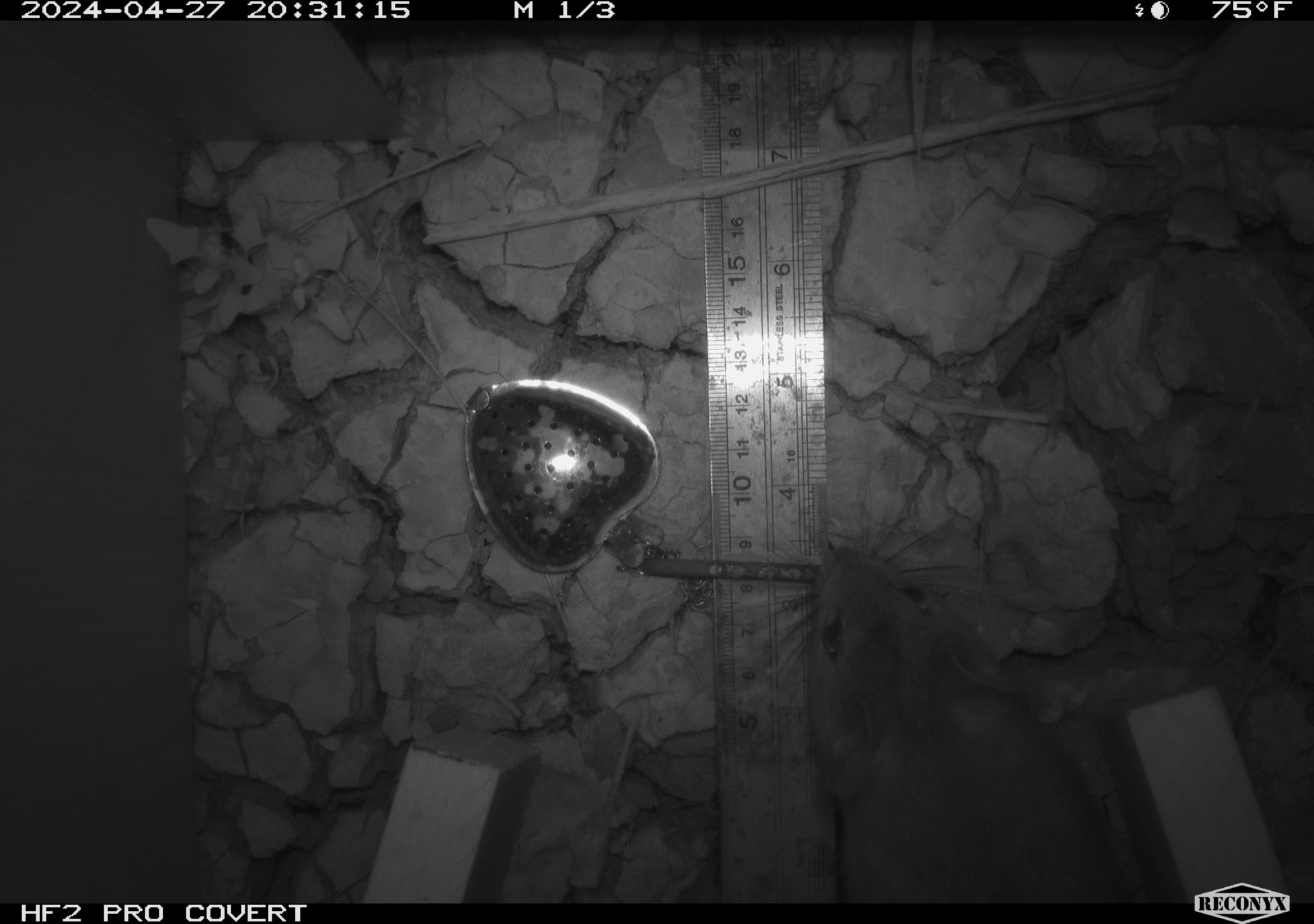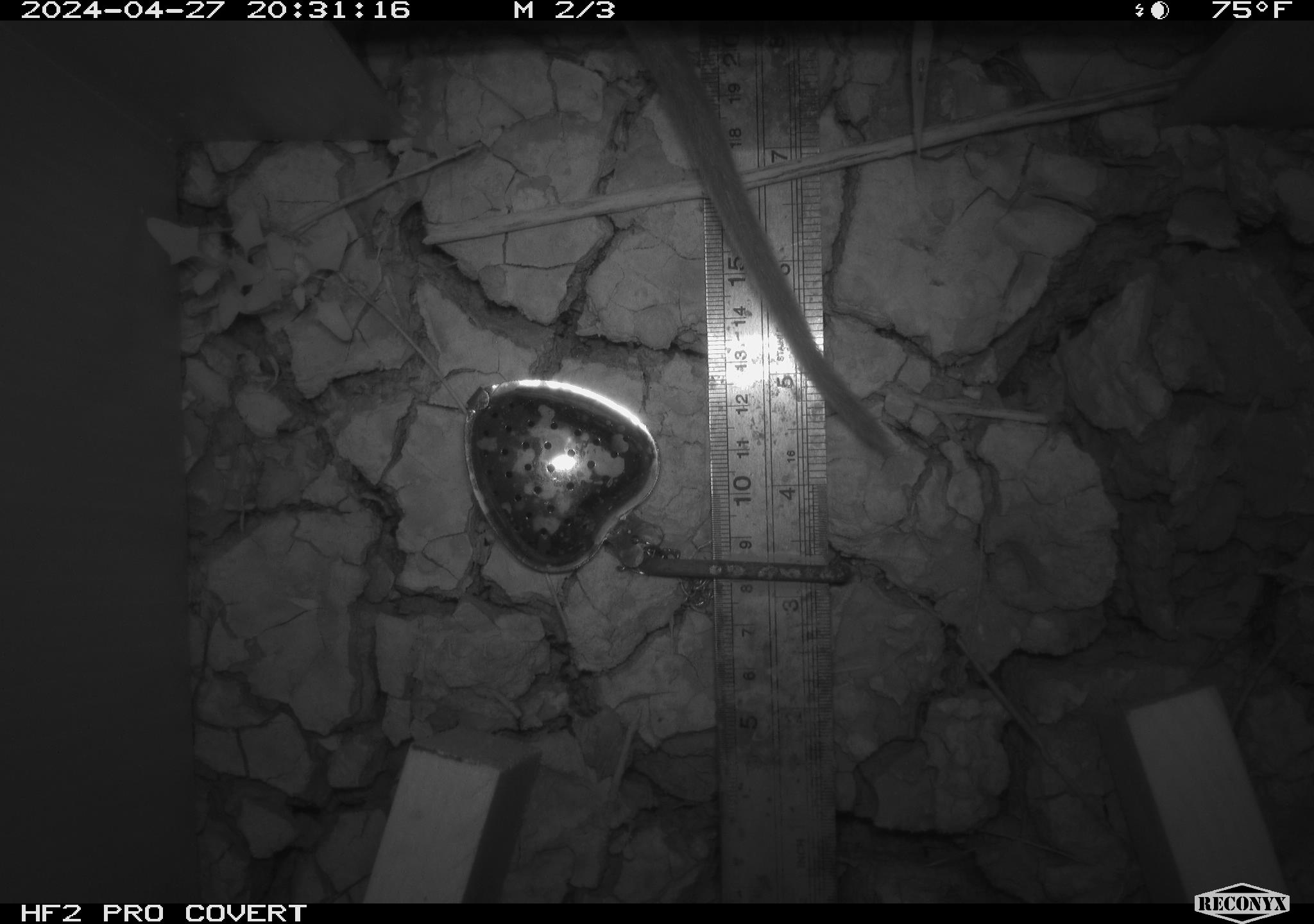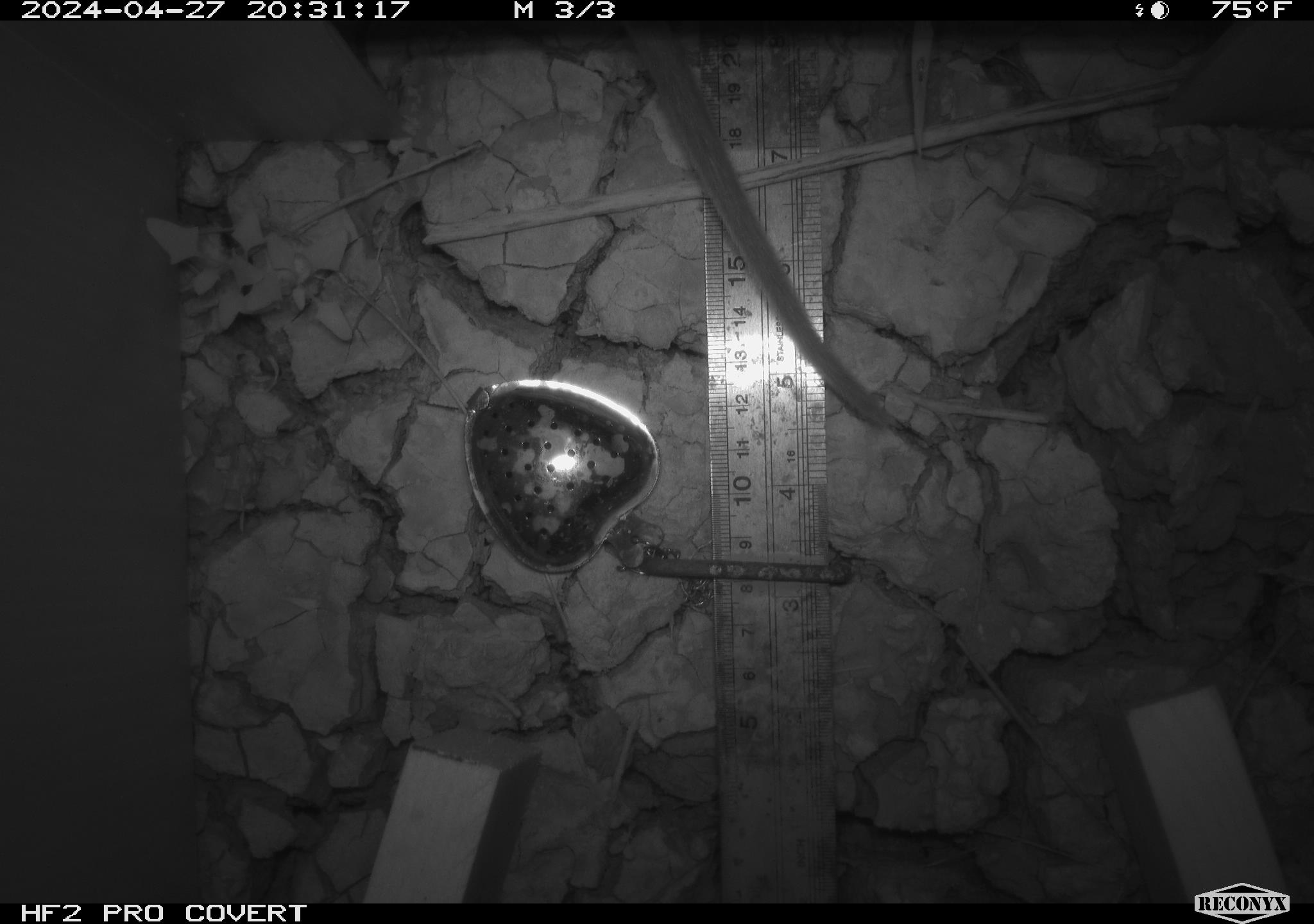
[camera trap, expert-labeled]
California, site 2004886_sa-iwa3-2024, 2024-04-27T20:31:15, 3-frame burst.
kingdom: Animalia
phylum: Chordata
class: Mammalia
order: Rodentia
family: Cricetidae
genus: Neotoma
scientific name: Neotoma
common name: pack rat or woodrat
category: neotoma species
Neotoma species (pack rat or woodrat) (Neotoma).